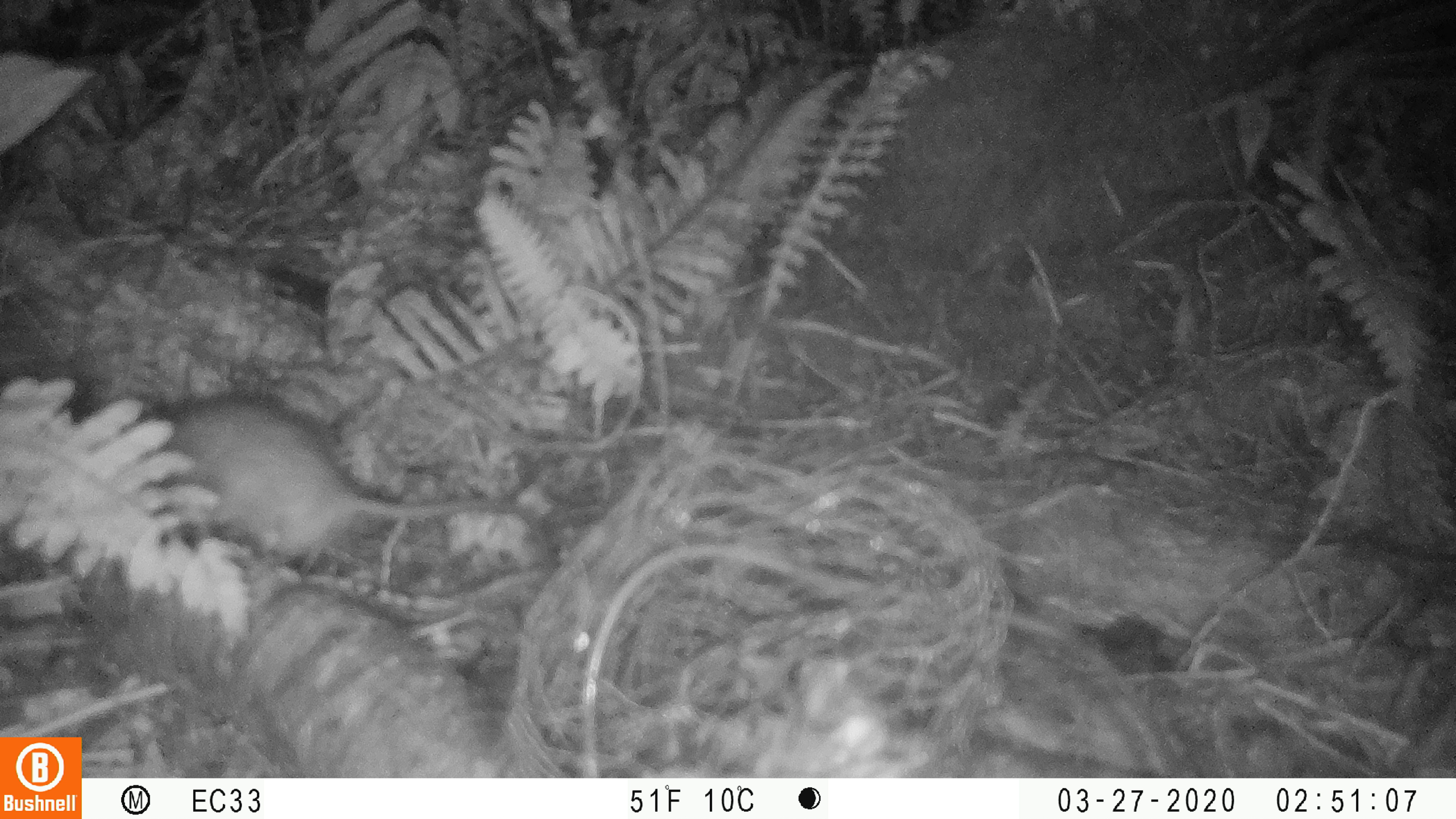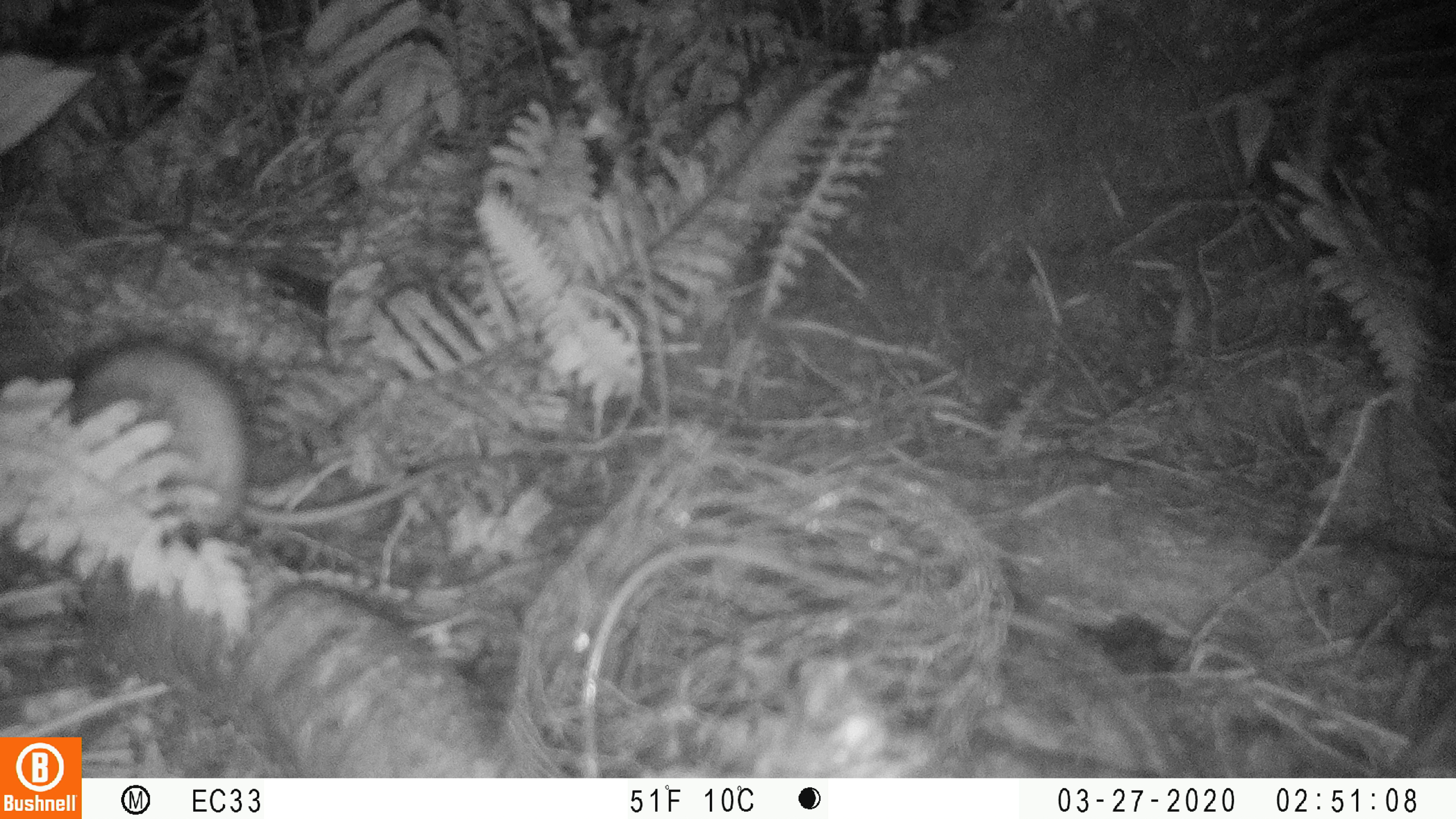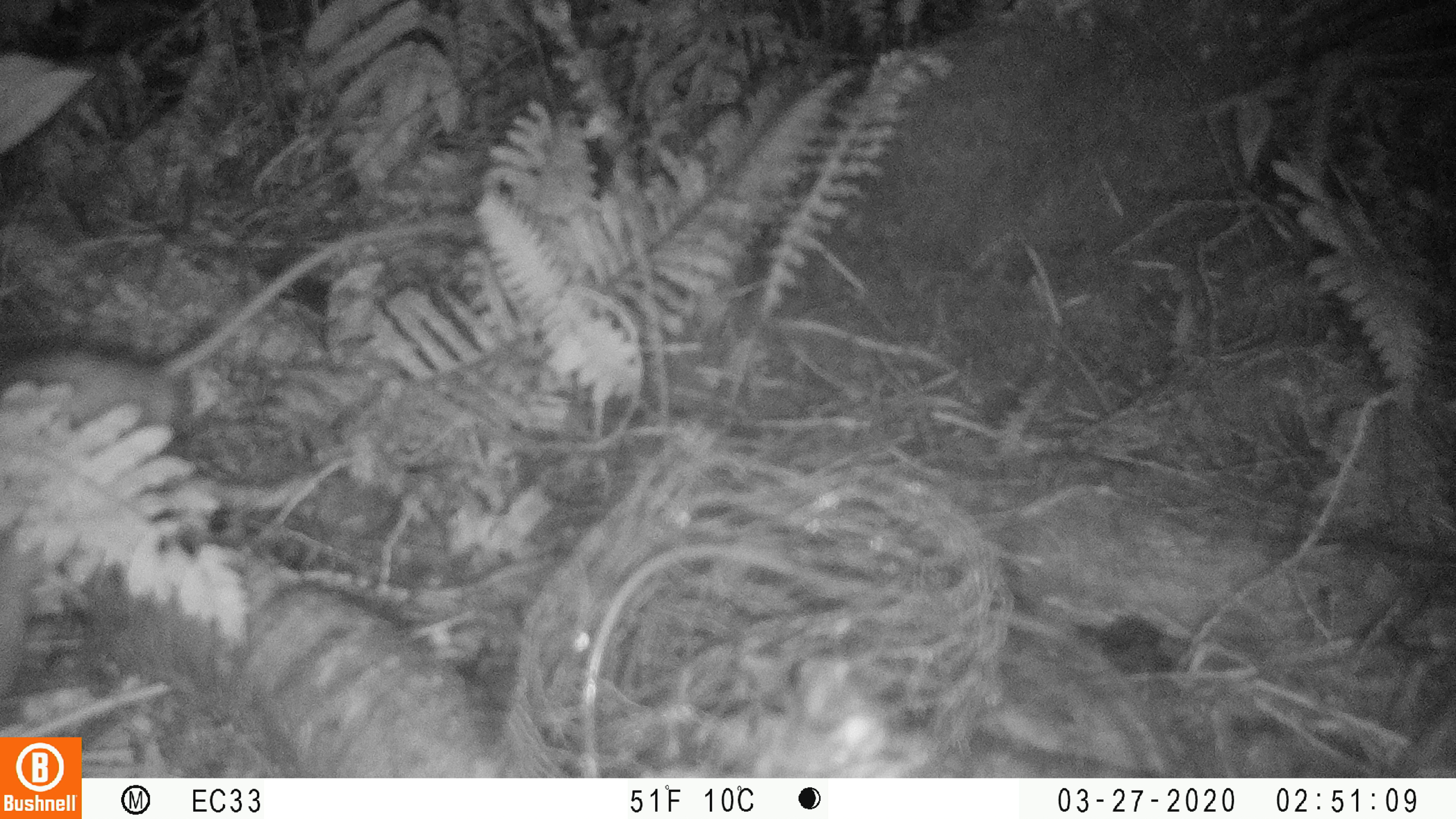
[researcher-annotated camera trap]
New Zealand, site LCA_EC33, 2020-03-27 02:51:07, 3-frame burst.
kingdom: Animalia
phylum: Chordata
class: Mammalia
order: Rodentia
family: Muridae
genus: Rattus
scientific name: Rattus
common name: rat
Rat (Rattus).